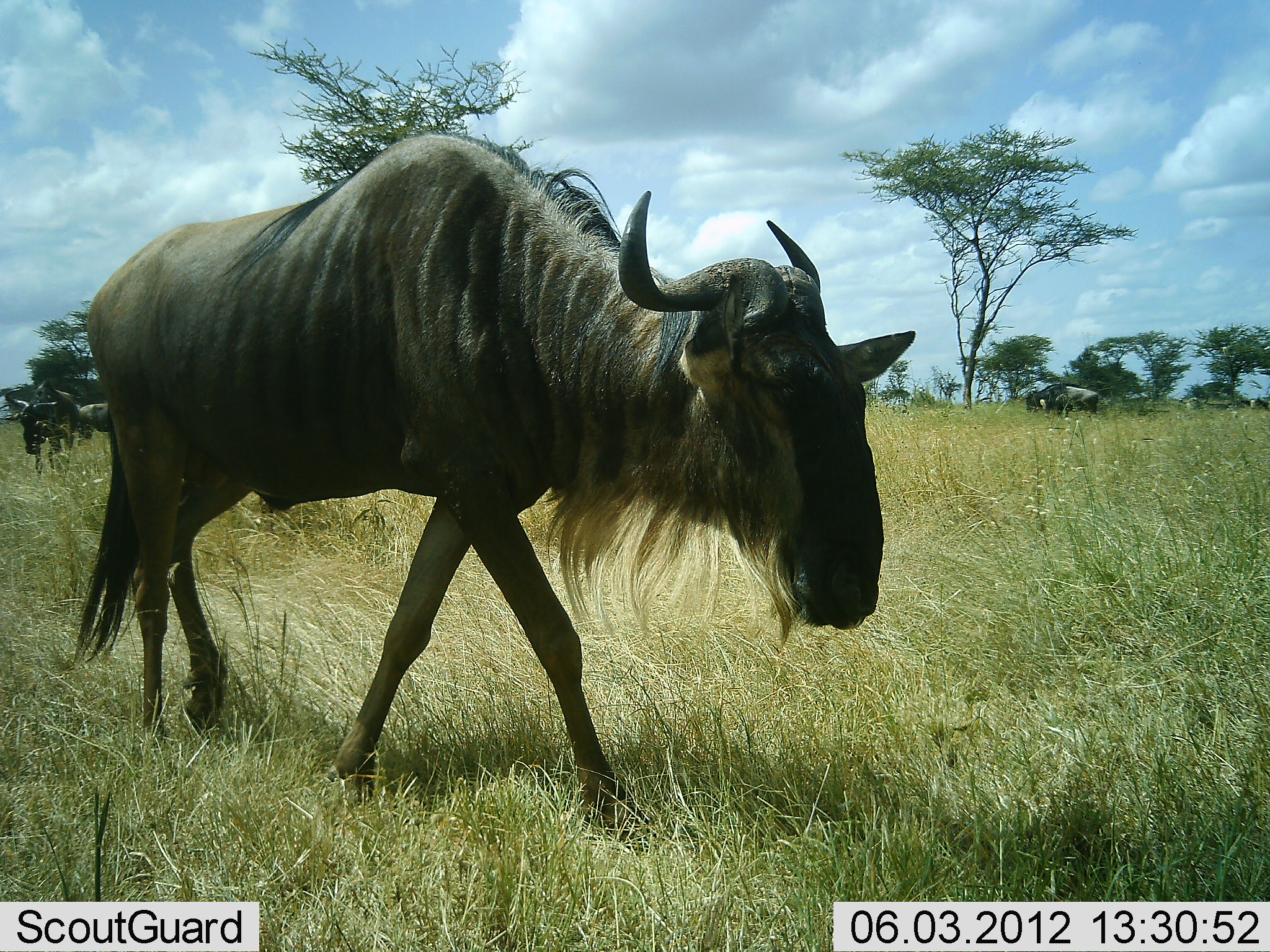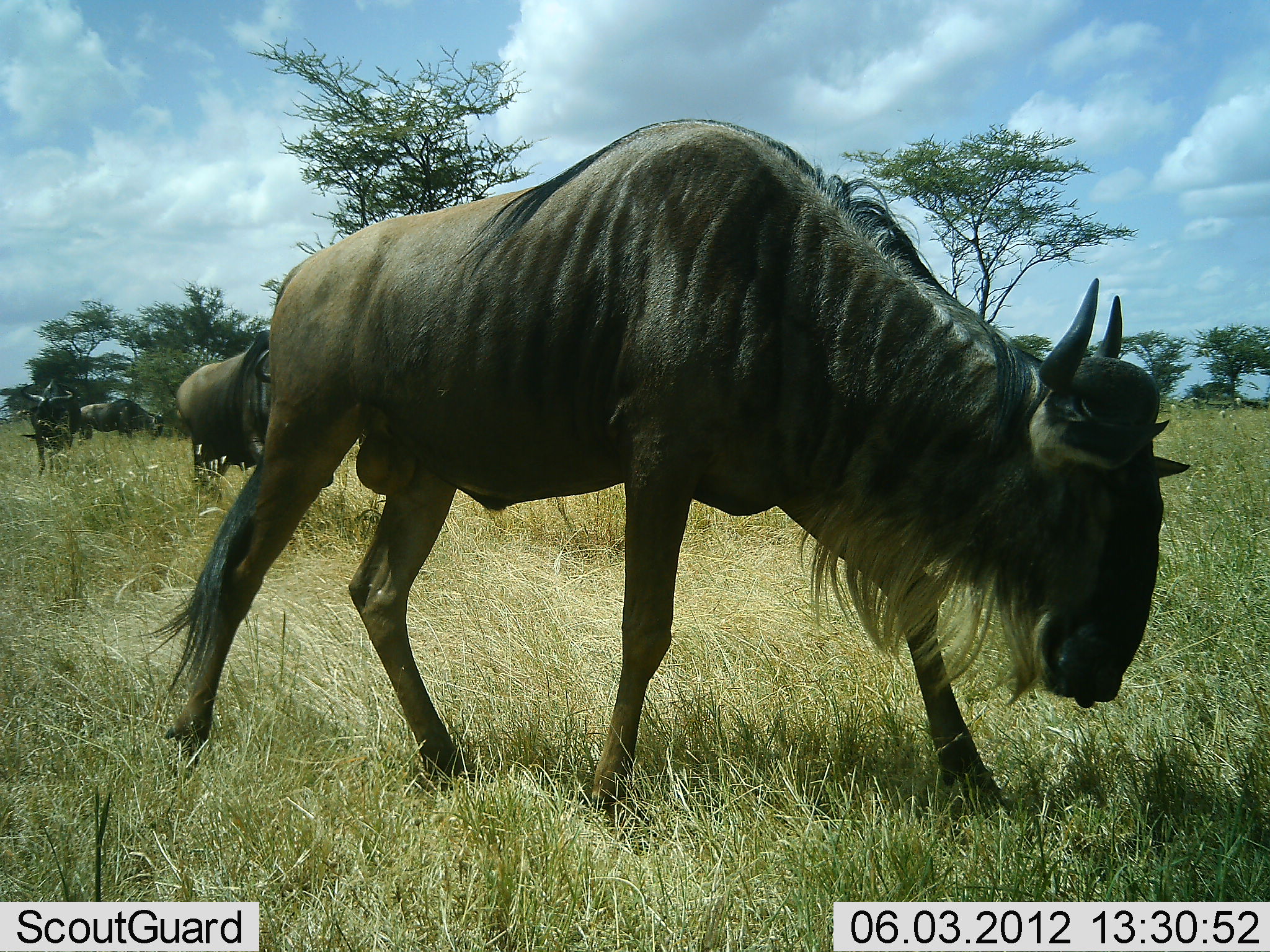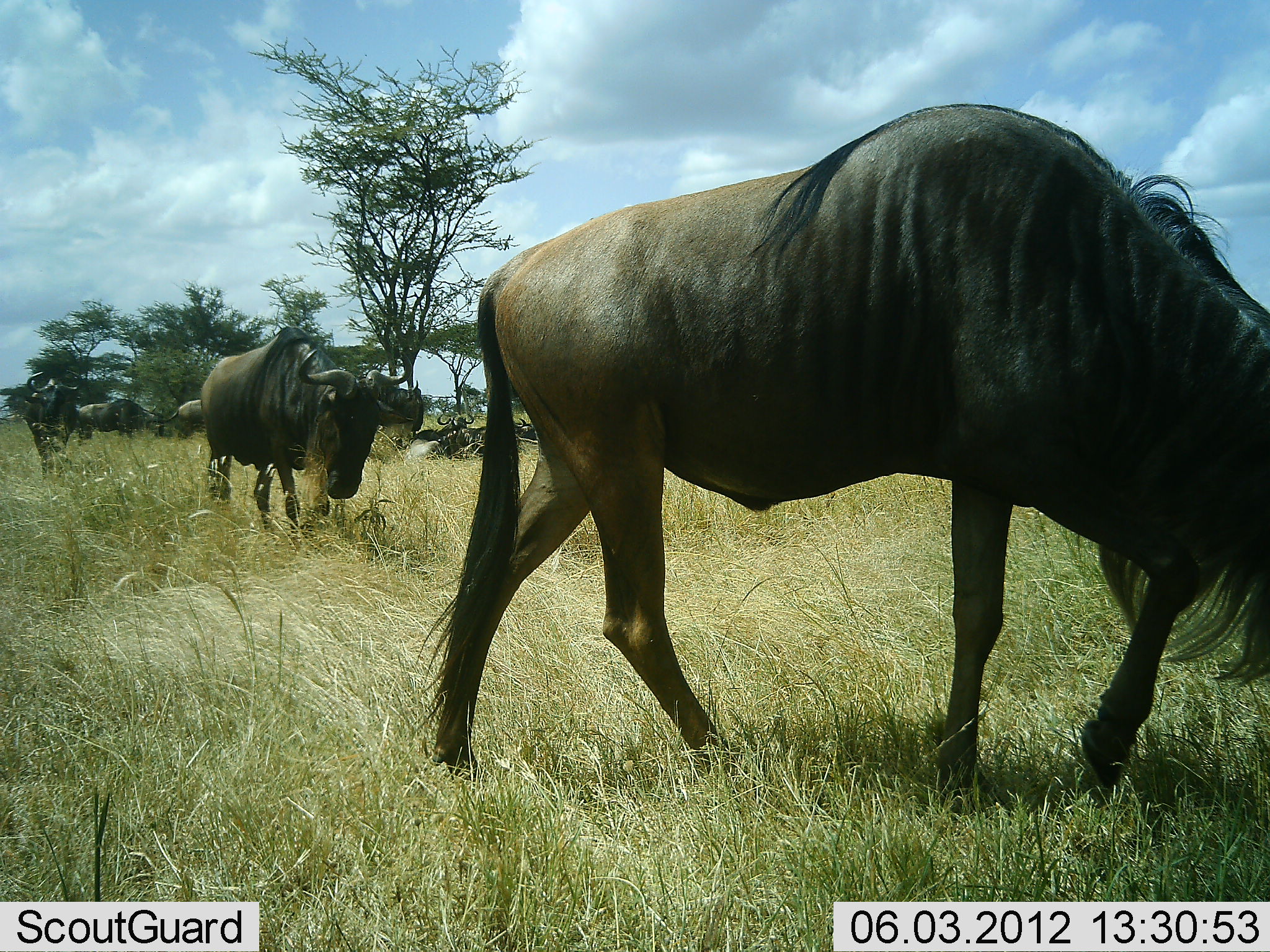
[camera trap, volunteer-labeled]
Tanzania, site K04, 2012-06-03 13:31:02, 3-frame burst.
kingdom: Animalia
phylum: Chordata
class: Mammalia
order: Artiodactyla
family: Bovidae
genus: Connochaetes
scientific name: Connochaetes taurinus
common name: blue wildebeest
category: wildebeest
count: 6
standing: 50%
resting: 30%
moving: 100%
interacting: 0%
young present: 0%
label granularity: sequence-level